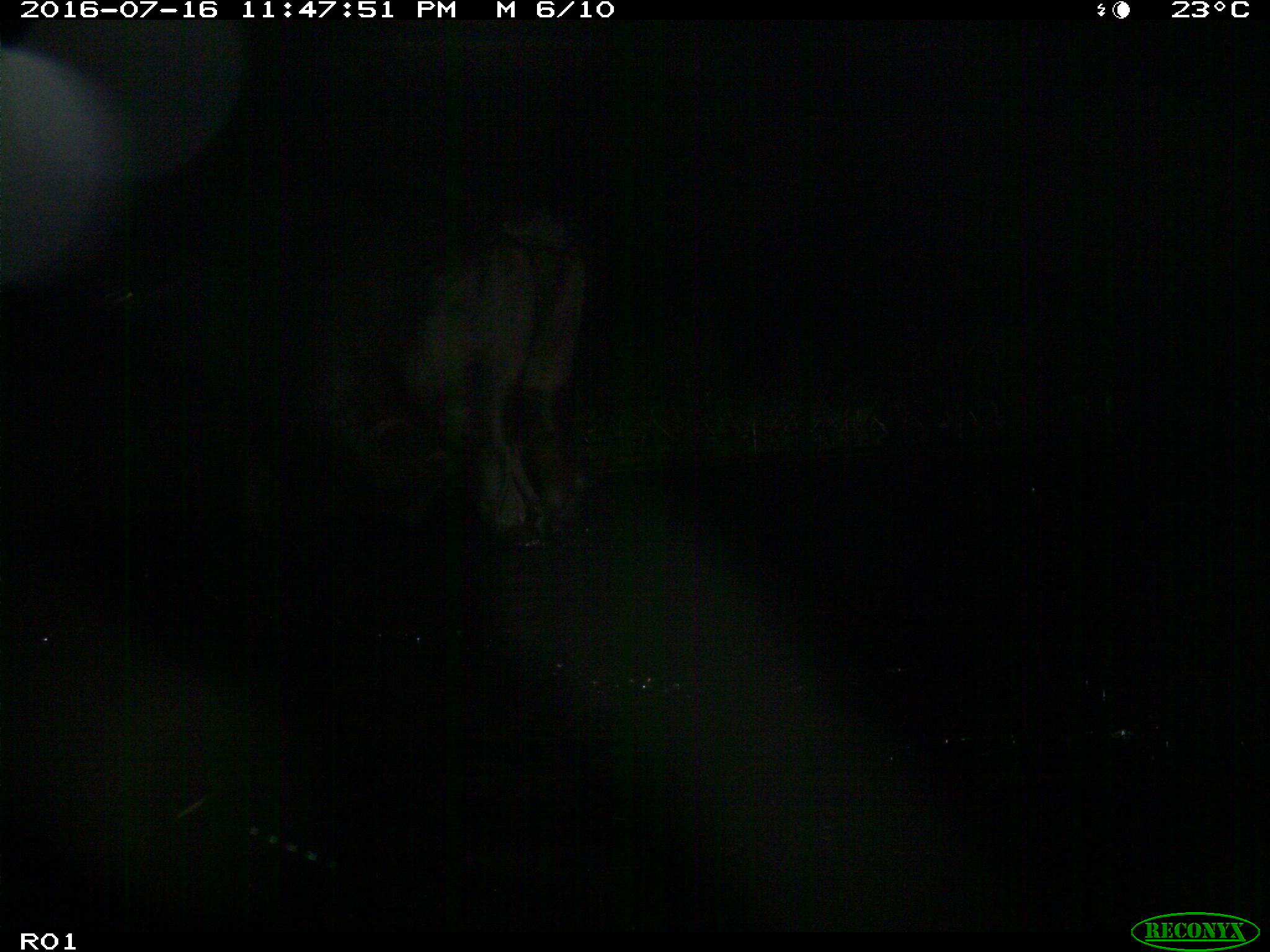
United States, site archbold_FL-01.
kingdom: Animalia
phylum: Chordata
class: Mammalia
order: Artiodactyla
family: Bovidae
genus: Bos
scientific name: Bos taurus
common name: domestic cow